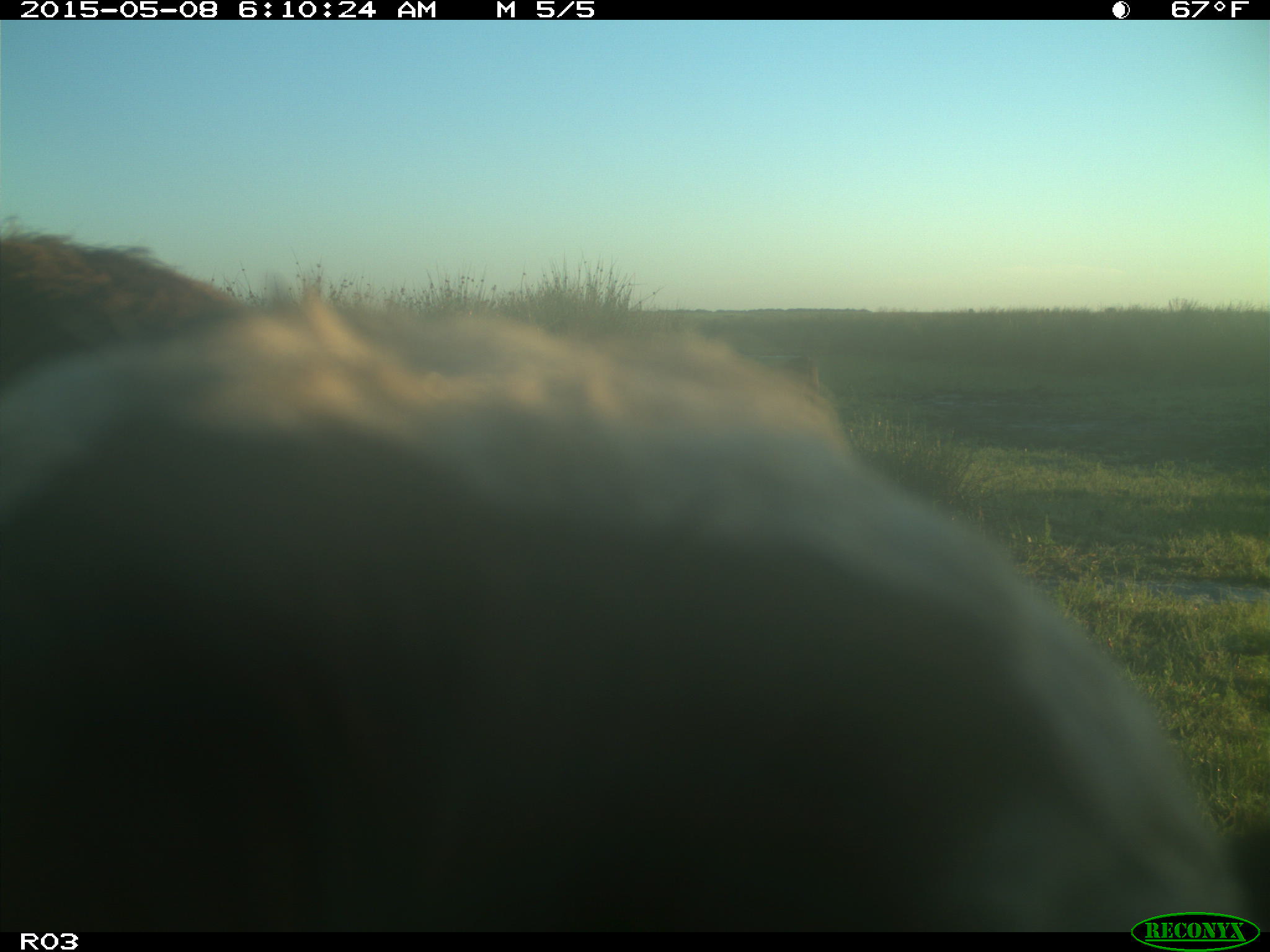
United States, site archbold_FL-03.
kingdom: Animalia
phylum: Chordata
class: Mammalia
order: Artiodactyla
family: Bovidae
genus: Bos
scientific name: Bos taurus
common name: domestic cow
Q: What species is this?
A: Bos taurus (domestic cow).